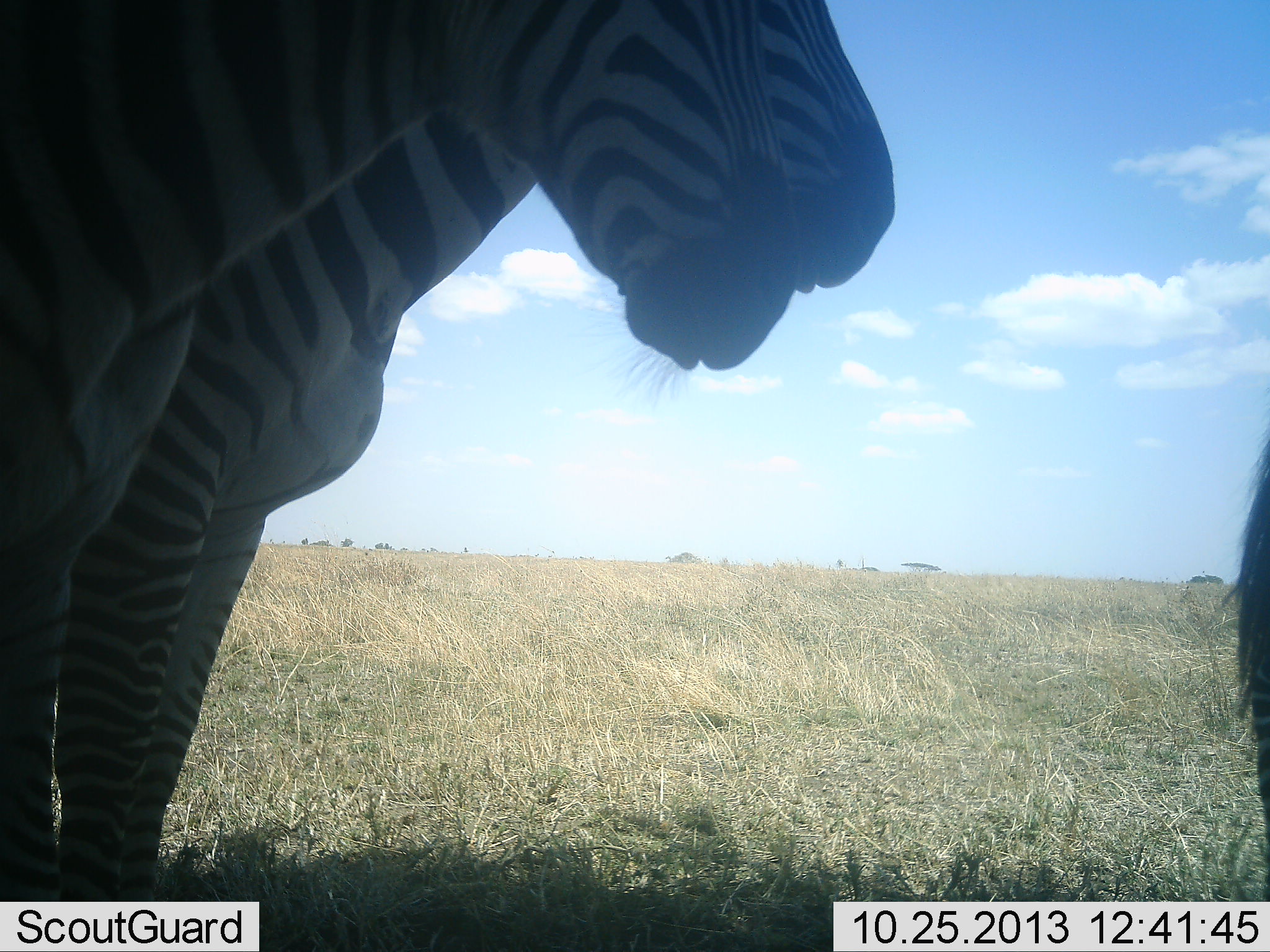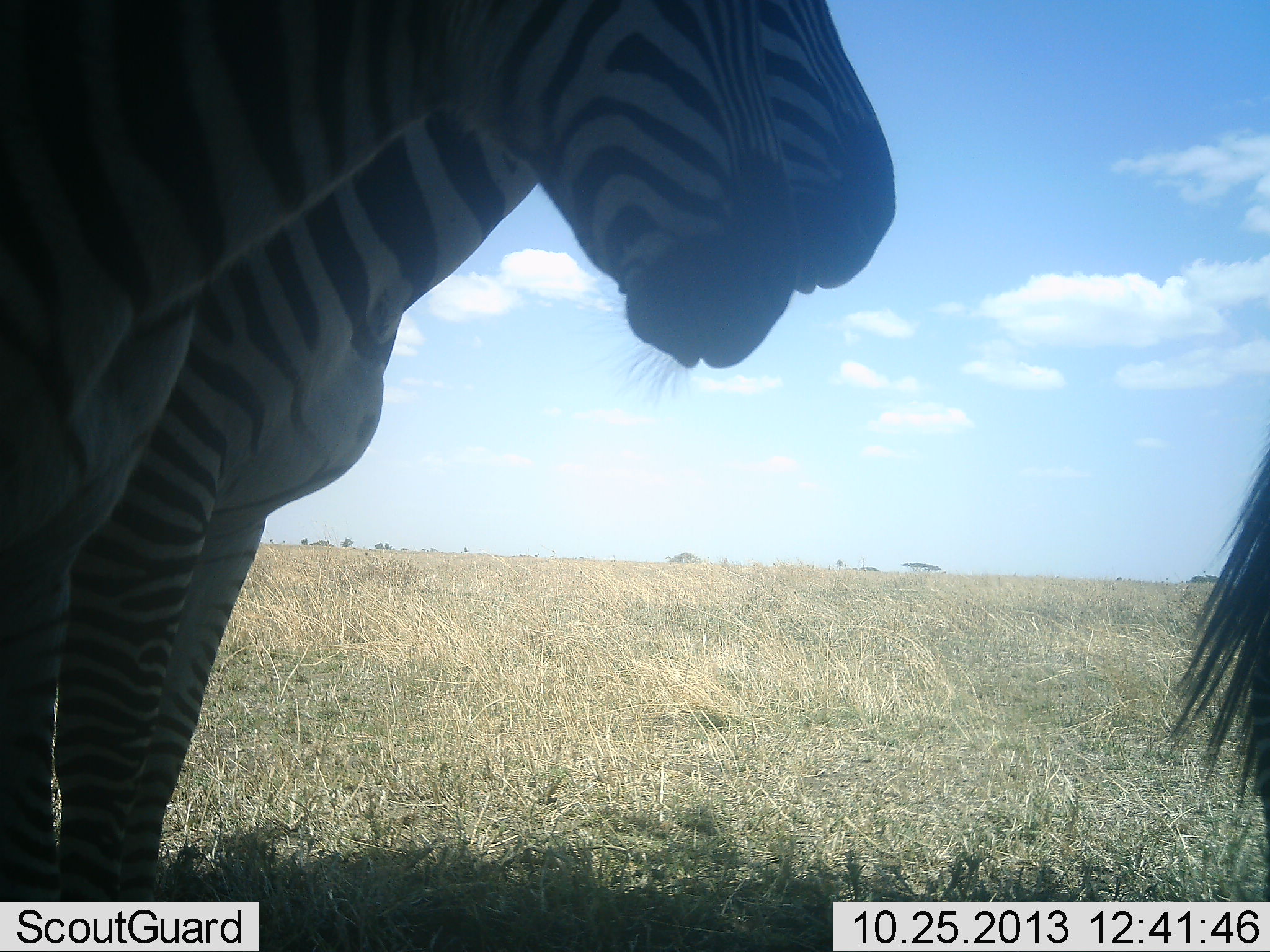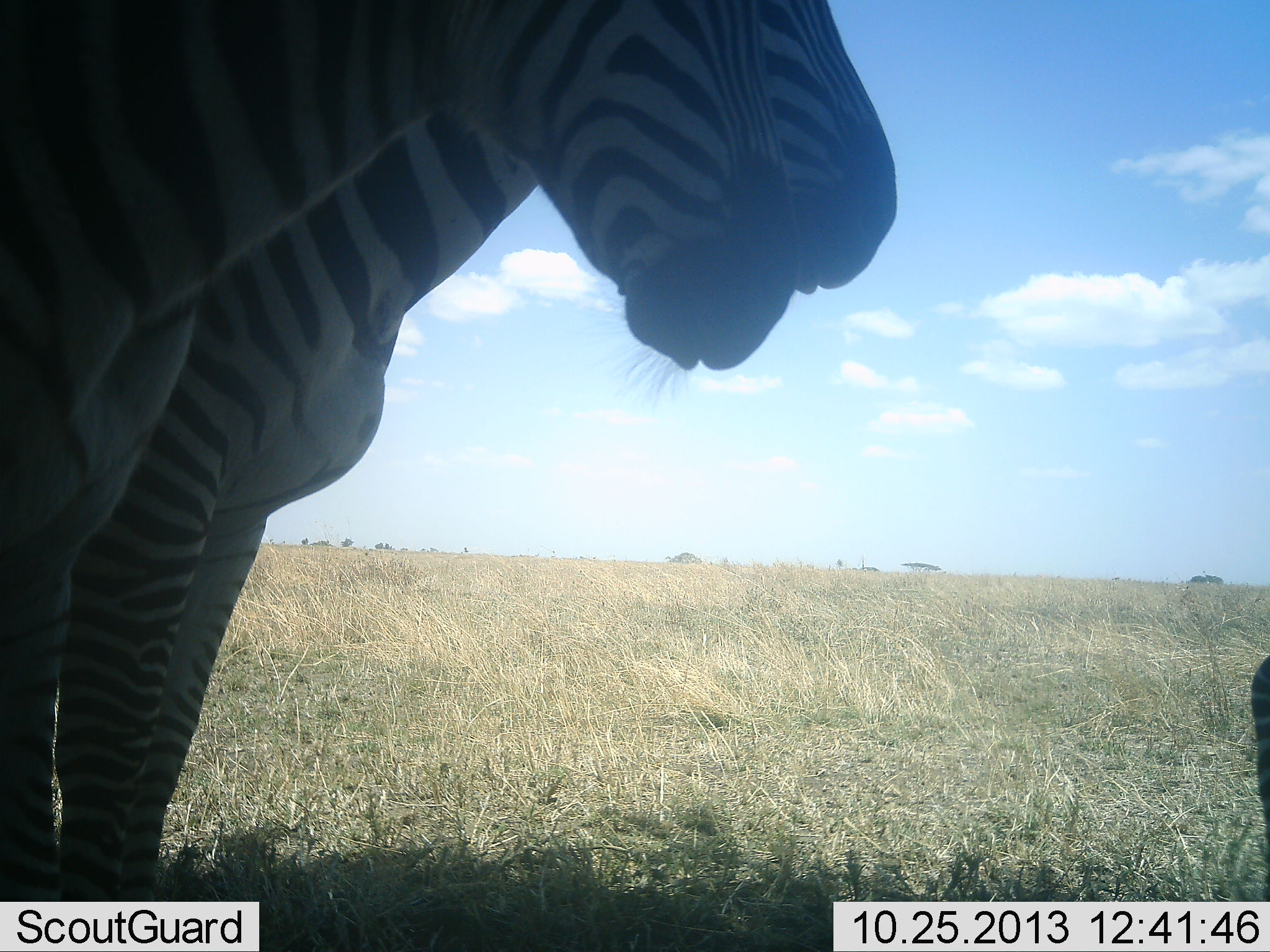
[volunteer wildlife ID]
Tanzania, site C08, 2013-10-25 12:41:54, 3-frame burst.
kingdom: Animalia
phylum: Chordata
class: Mammalia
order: Perissodactyla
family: Equidae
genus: Equus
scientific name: Equus quagga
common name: plains zebra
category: zebra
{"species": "zebra (plains zebra) (Equus quagga)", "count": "3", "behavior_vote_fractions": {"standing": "97%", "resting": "9%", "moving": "9%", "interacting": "0%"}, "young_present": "0%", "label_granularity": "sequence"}